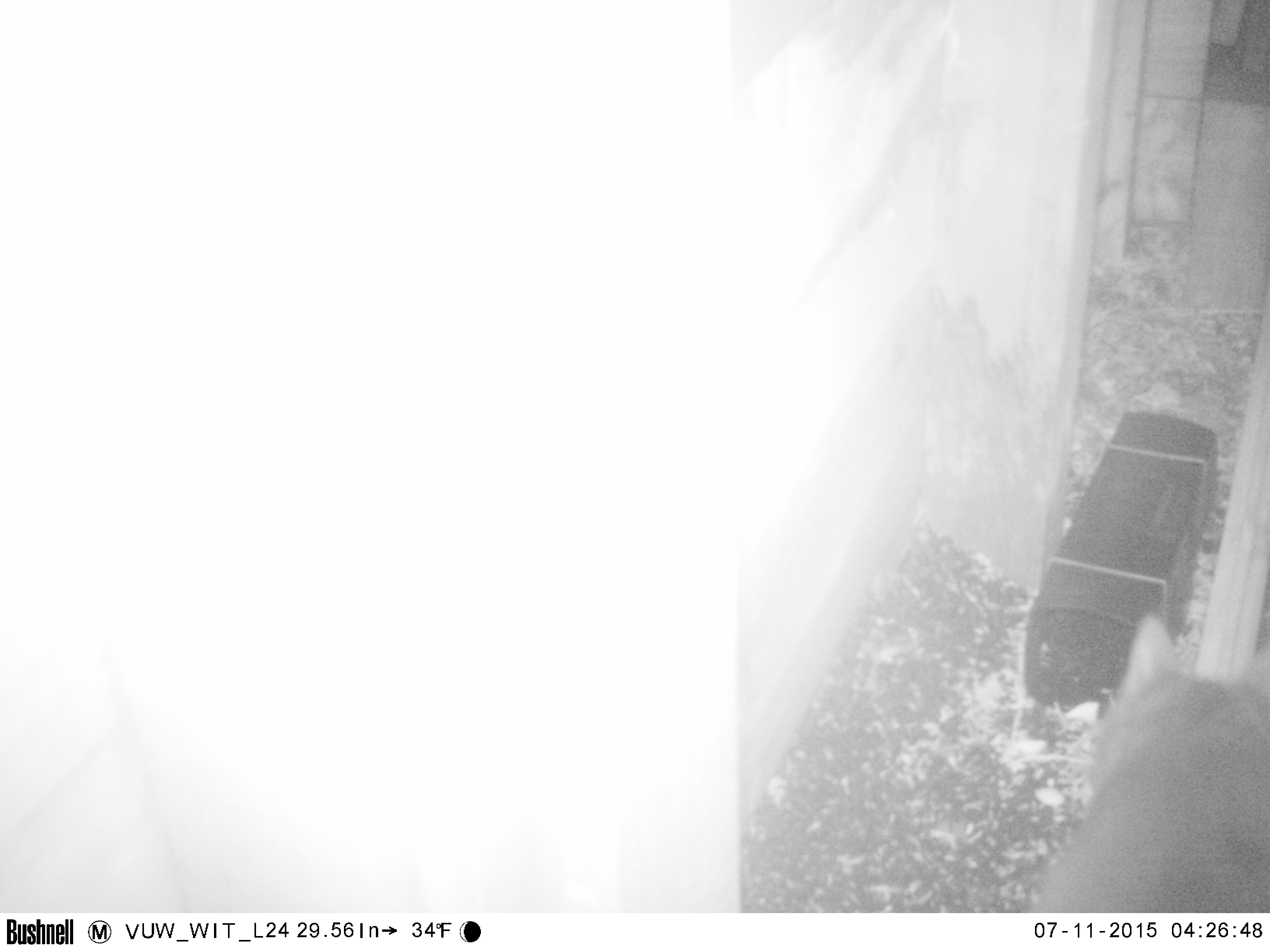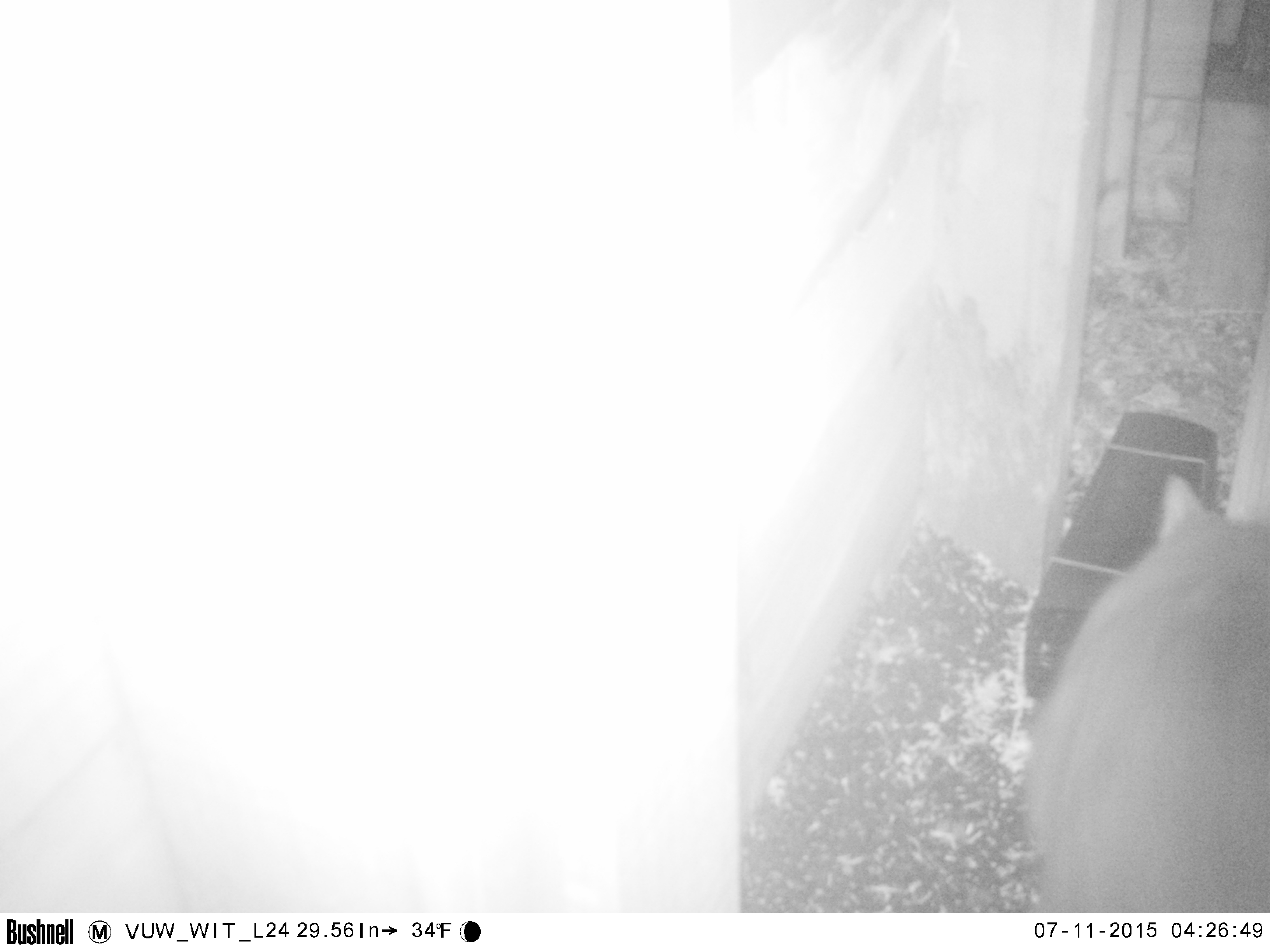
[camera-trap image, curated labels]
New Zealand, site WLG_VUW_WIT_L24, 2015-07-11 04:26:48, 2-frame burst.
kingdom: Animalia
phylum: Chordata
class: Mammalia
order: Carnivora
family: Felidae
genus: Felis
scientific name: Felis catus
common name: domestic cat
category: cat